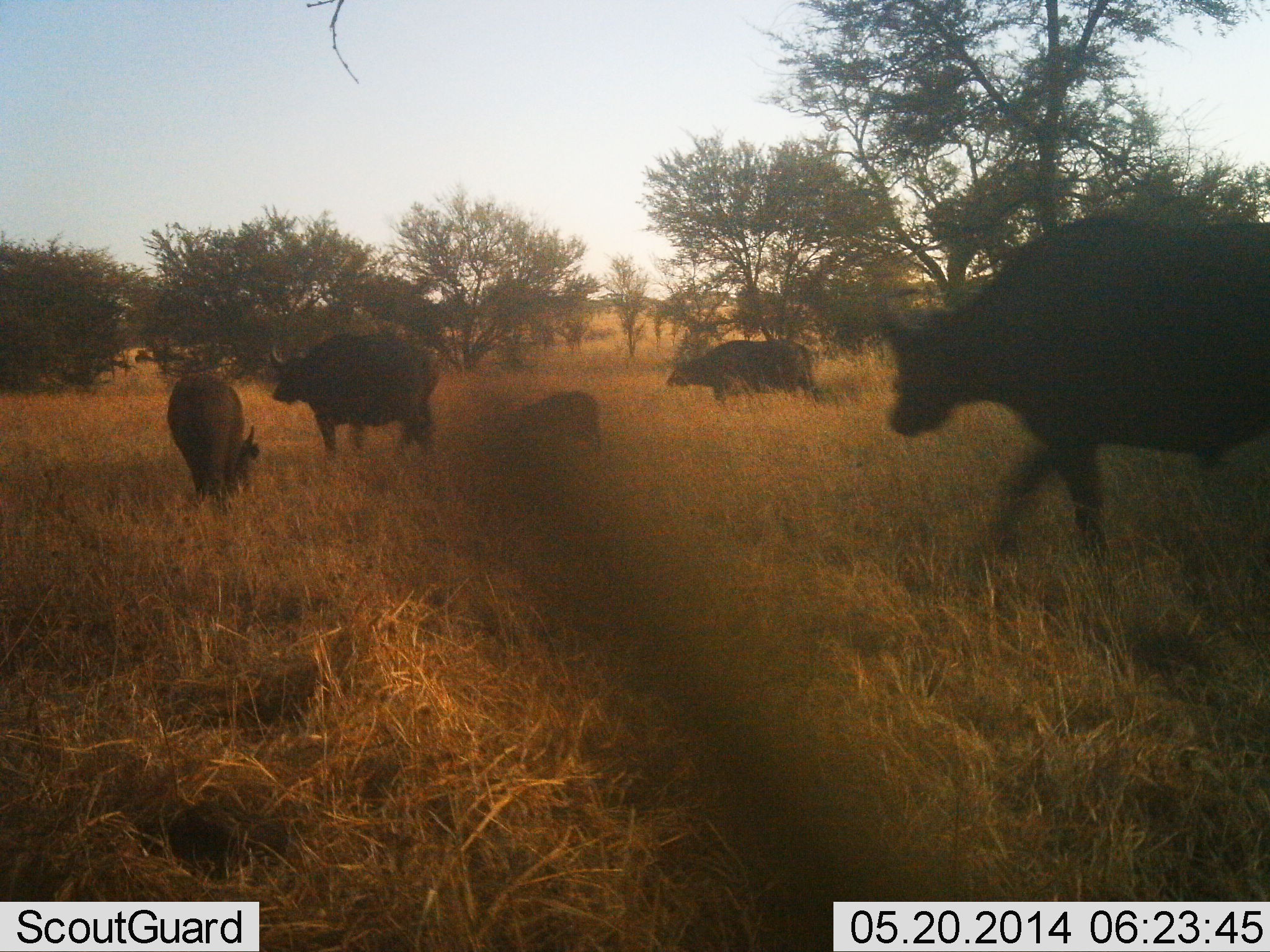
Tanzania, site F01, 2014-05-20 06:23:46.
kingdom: Animalia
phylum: Chordata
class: Mammalia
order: Artiodactyla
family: Bovidae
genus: Syncerus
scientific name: Syncerus caffer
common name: cape buffalo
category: buffalo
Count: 5.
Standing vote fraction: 40%.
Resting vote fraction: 0%.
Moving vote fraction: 90%.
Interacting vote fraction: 10%.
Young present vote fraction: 70%.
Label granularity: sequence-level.